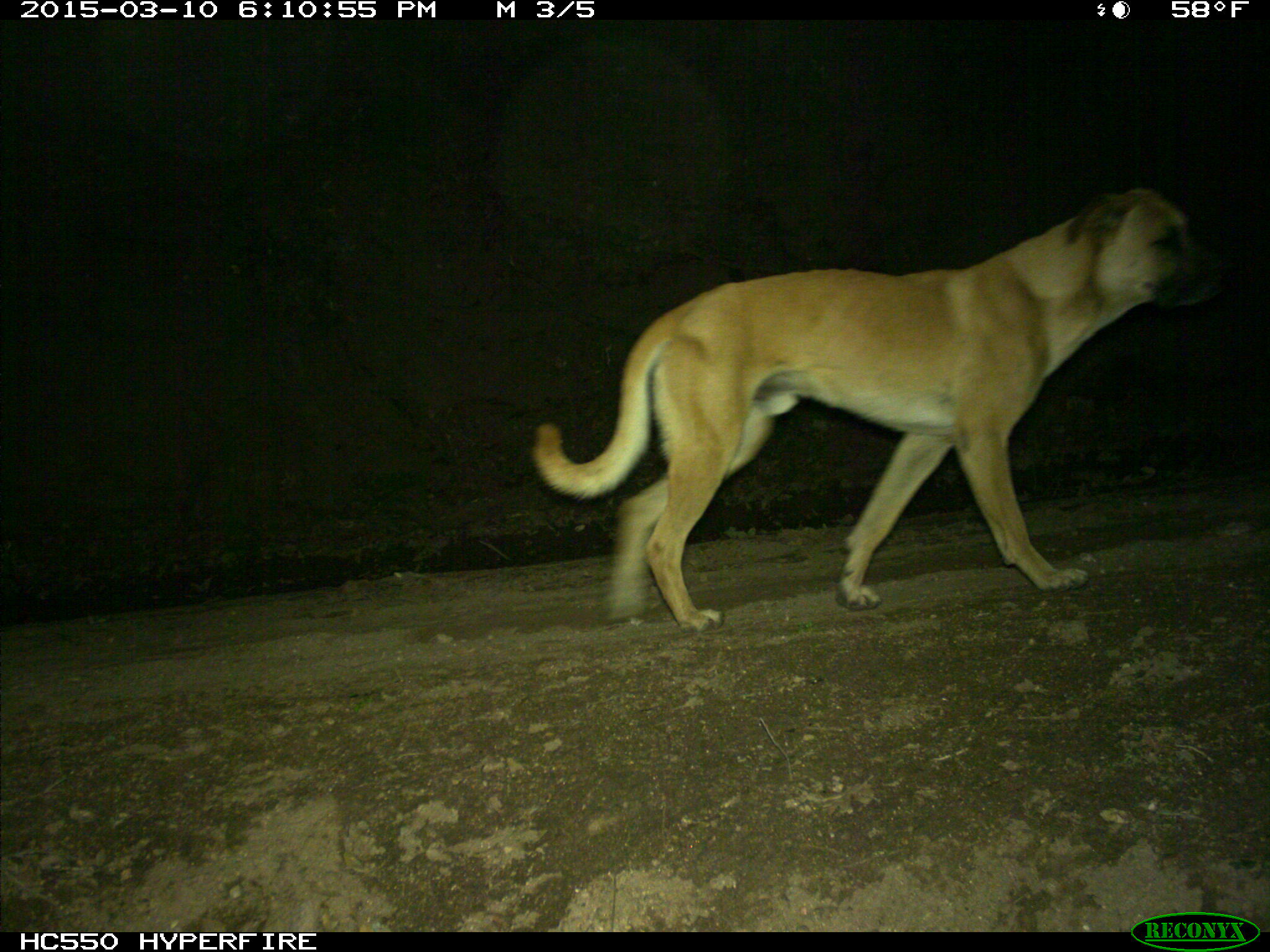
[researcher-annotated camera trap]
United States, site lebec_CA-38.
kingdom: Animalia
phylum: Chordata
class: Mammalia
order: Carnivora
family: Canidae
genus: Canis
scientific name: Canis familiaris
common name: domestic dog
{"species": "Canis familiaris (domestic dog)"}